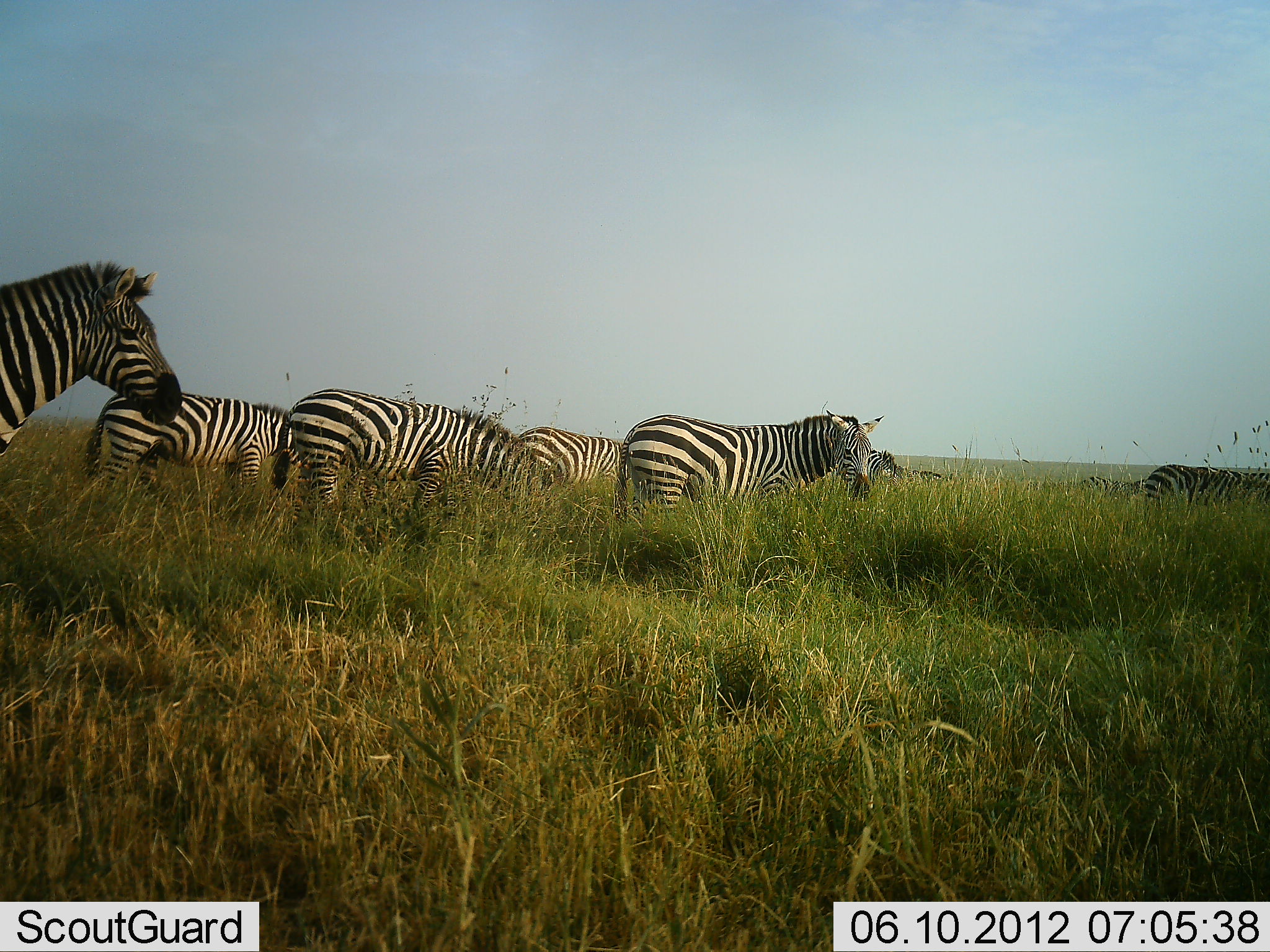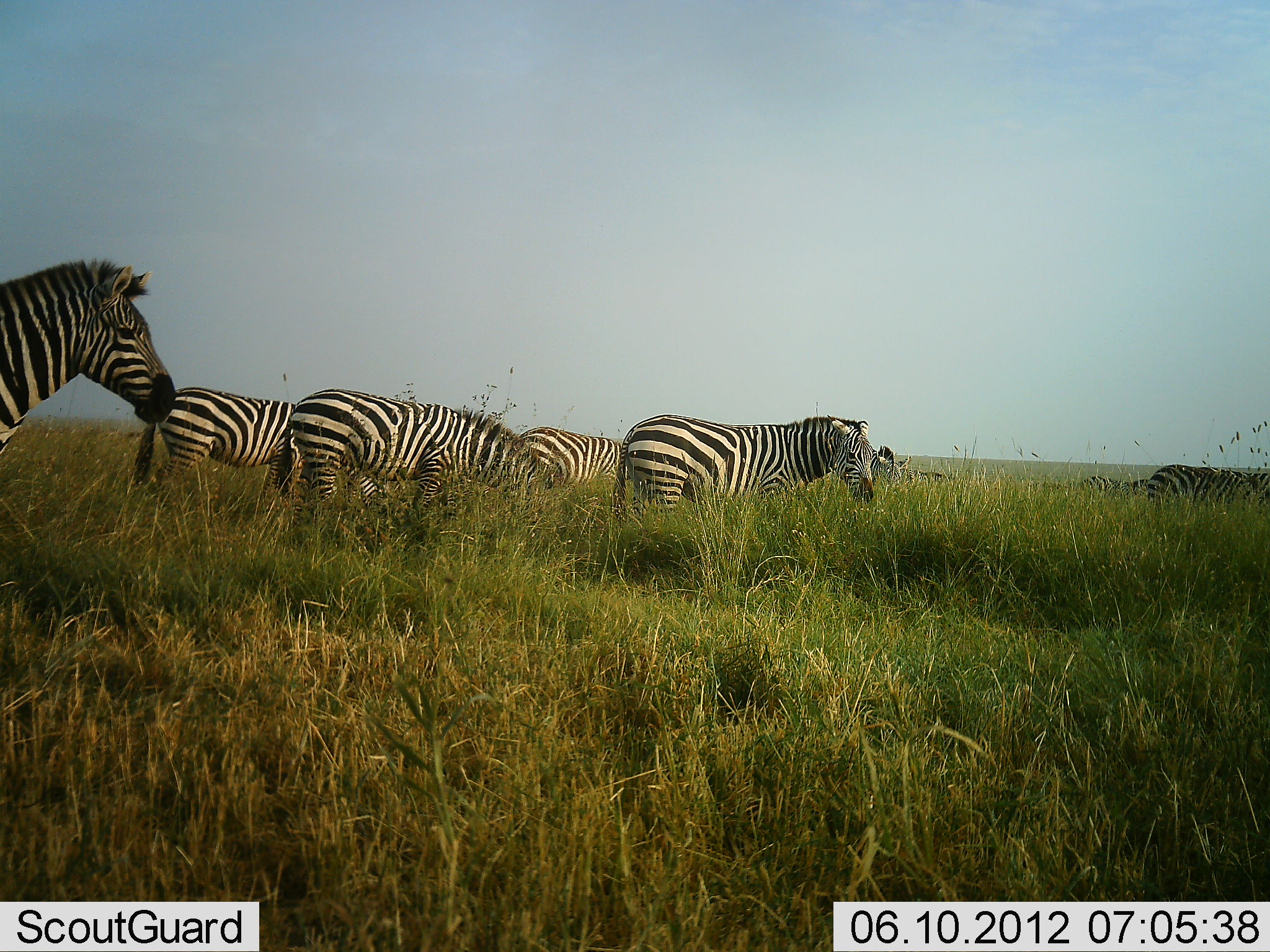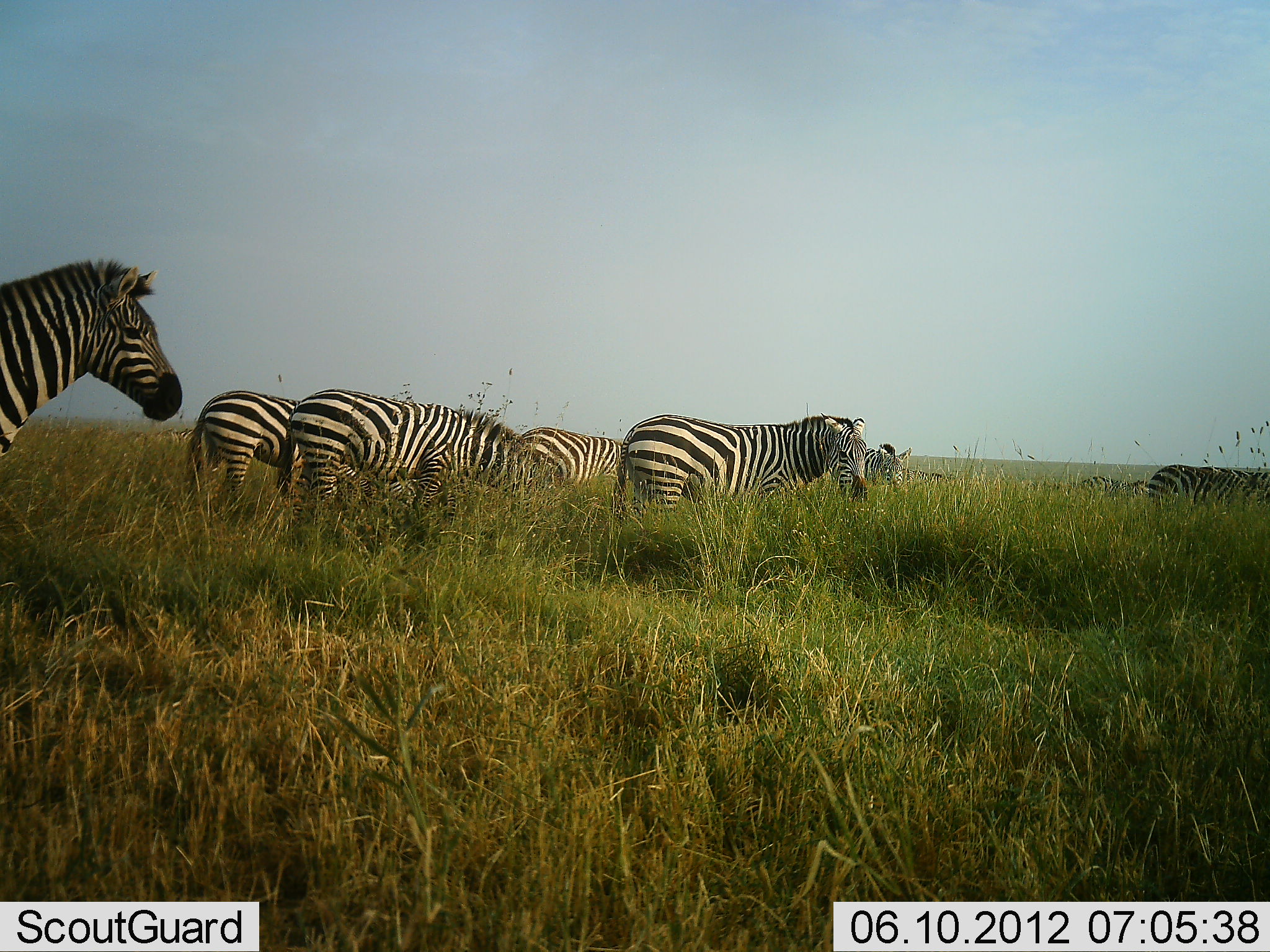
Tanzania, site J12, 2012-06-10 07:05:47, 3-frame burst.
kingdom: Animalia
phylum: Chordata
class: Mammalia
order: Perissodactyla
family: Equidae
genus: Equus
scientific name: Equus quagga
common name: plains zebra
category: zebra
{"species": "zebra (plains zebra) (Equus quagga)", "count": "7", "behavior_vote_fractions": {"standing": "70%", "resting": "0%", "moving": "20%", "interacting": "0%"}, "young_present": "10%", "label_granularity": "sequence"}